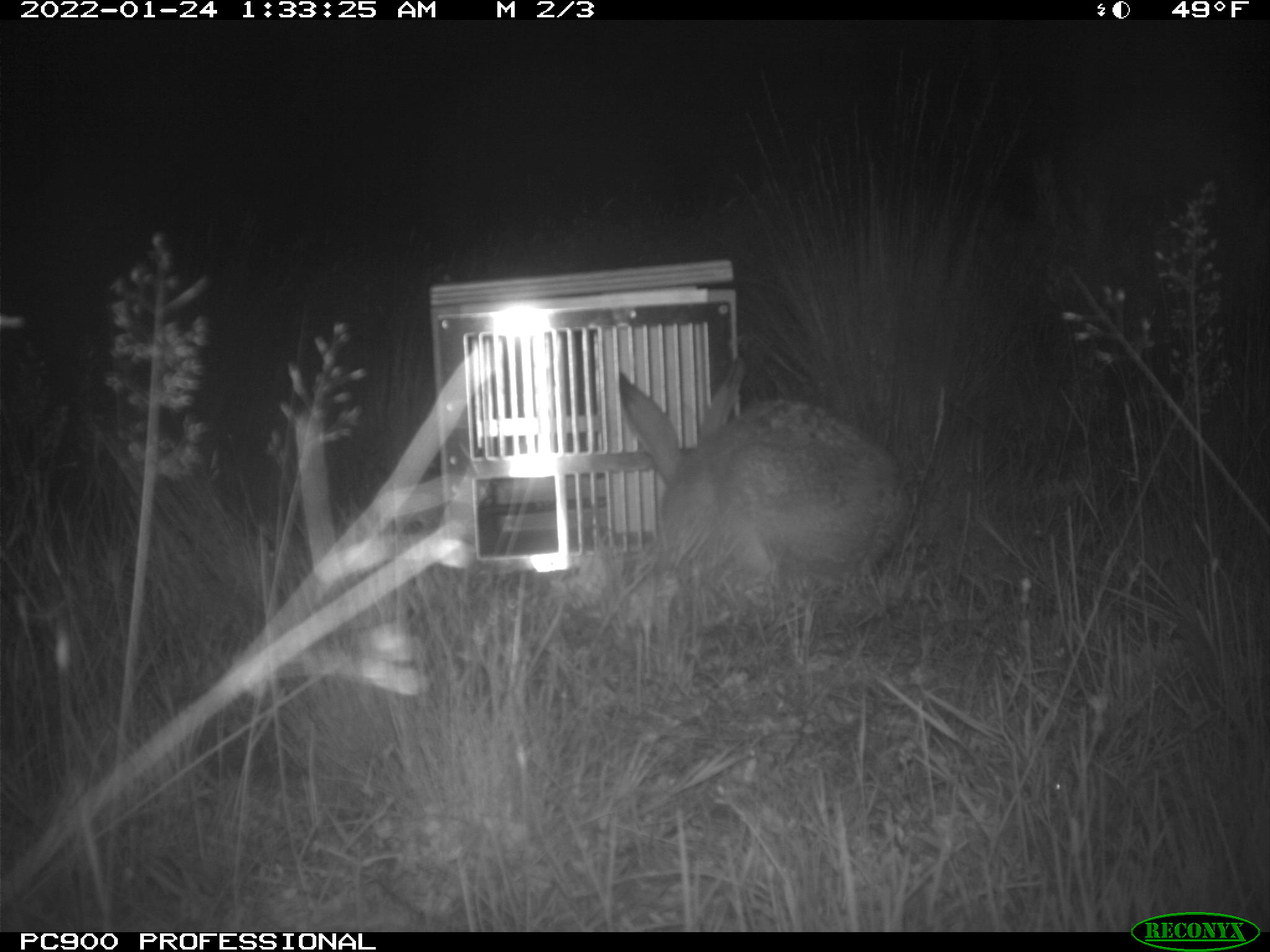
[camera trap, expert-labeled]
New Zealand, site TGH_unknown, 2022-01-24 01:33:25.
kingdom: Animalia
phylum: Chordata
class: Mammalia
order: Lagomorpha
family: Leporidae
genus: Lepus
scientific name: Lepus europaeus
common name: brown hare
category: hare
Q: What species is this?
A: Hare (brown hare) (Lepus europaeus).